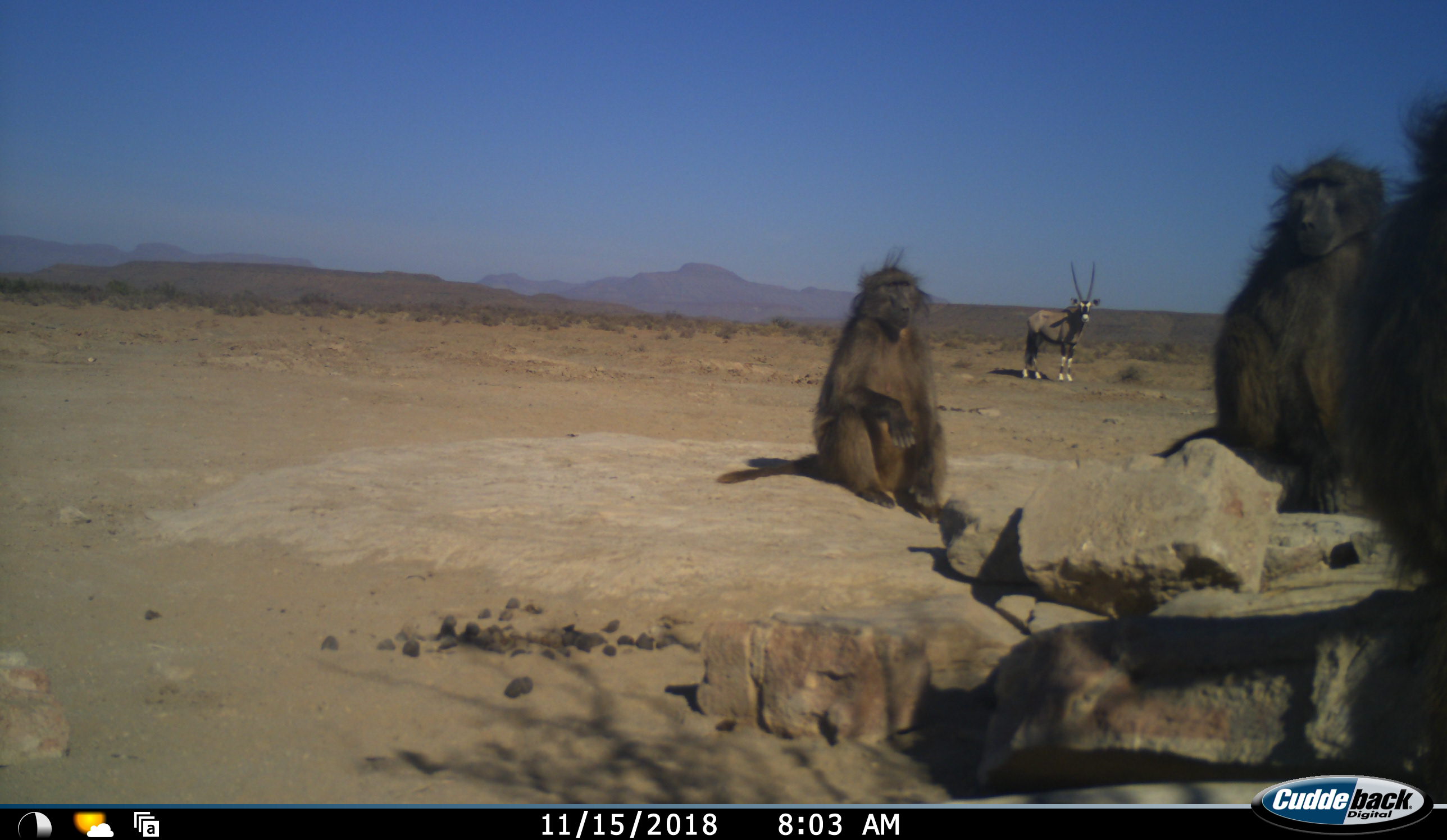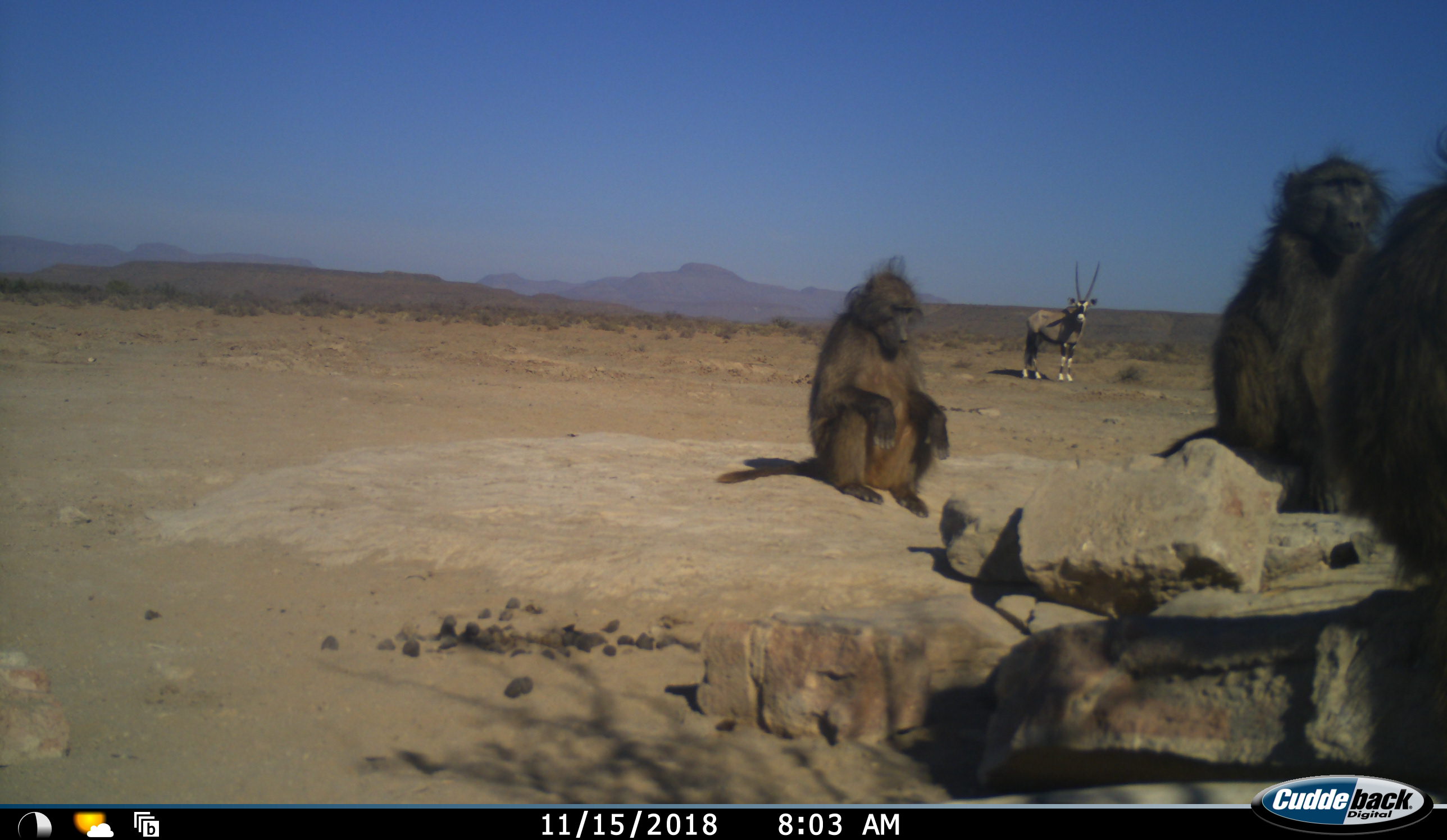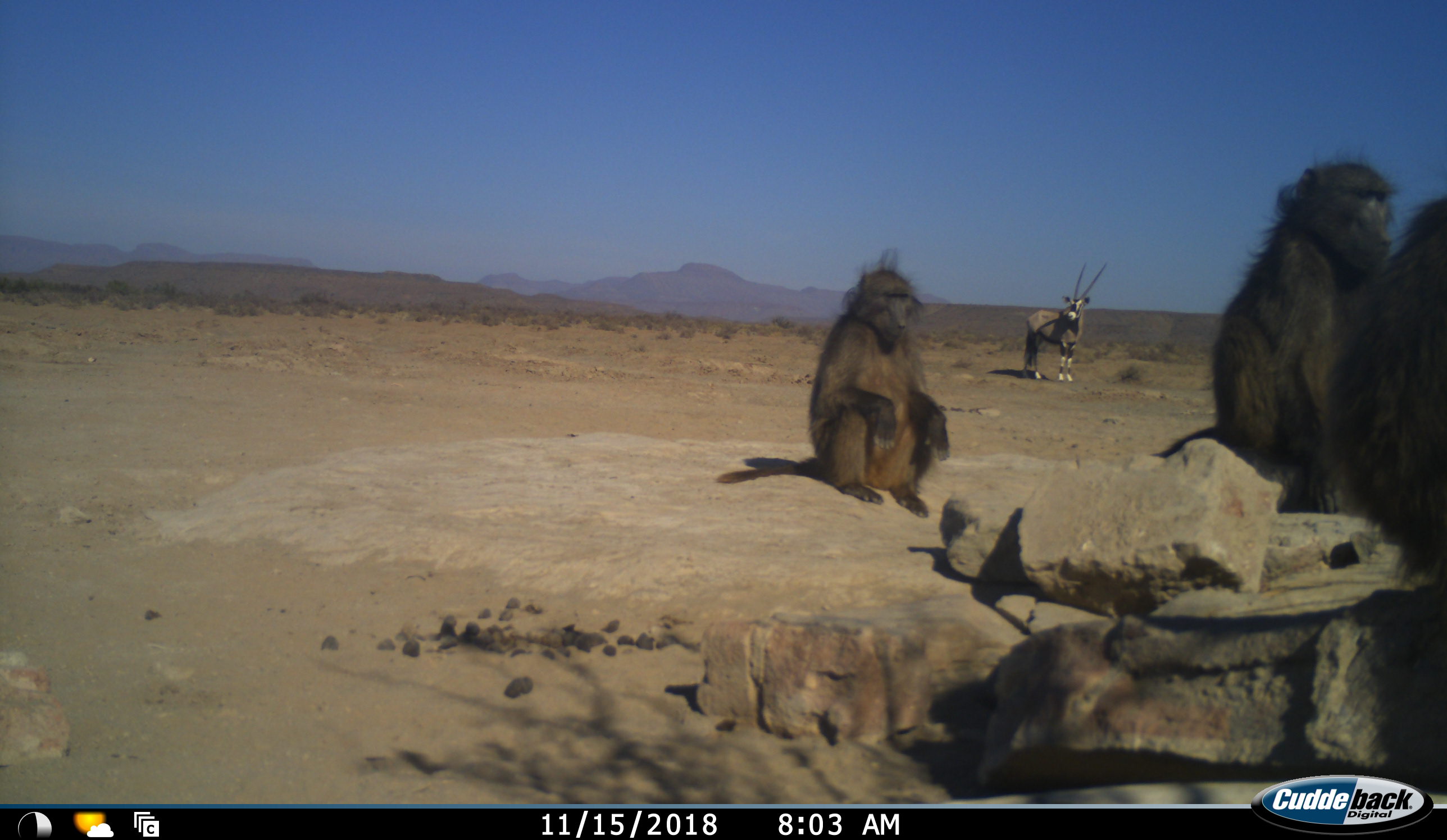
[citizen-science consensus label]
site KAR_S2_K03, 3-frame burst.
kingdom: Animalia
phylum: Chordata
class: Mammalia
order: Primates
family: Cercopithecidae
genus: Papio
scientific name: Papio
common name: baboon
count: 3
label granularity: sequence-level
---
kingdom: Animalia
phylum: Chordata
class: Mammalia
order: Artiodactyla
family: Bovidae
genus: Oryx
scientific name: Oryx gazella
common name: gemsbok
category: oryx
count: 1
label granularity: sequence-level